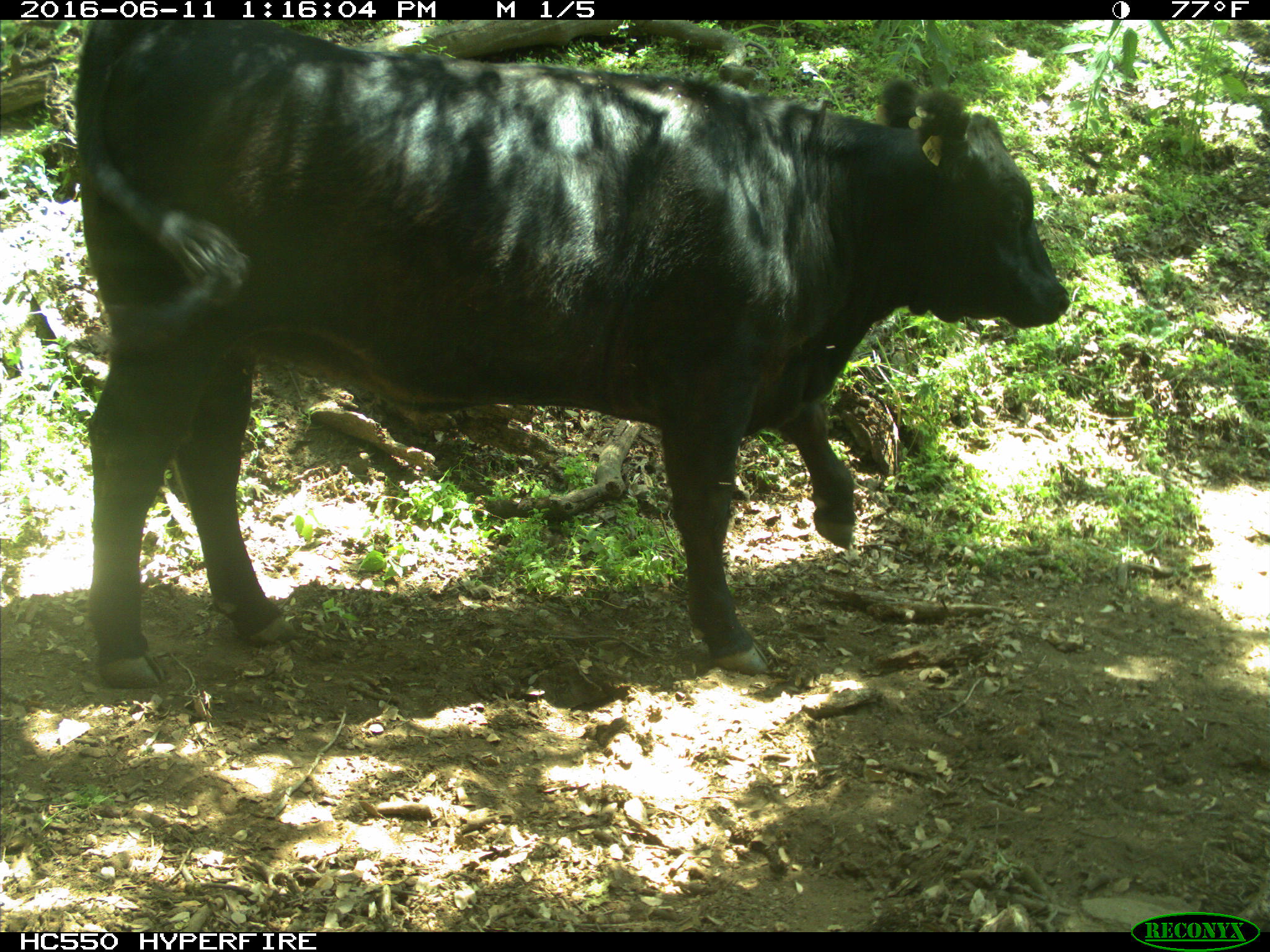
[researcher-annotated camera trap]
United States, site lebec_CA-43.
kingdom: Animalia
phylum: Chordata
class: Mammalia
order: Artiodactyla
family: Bovidae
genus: Bos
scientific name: Bos taurus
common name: domestic cow